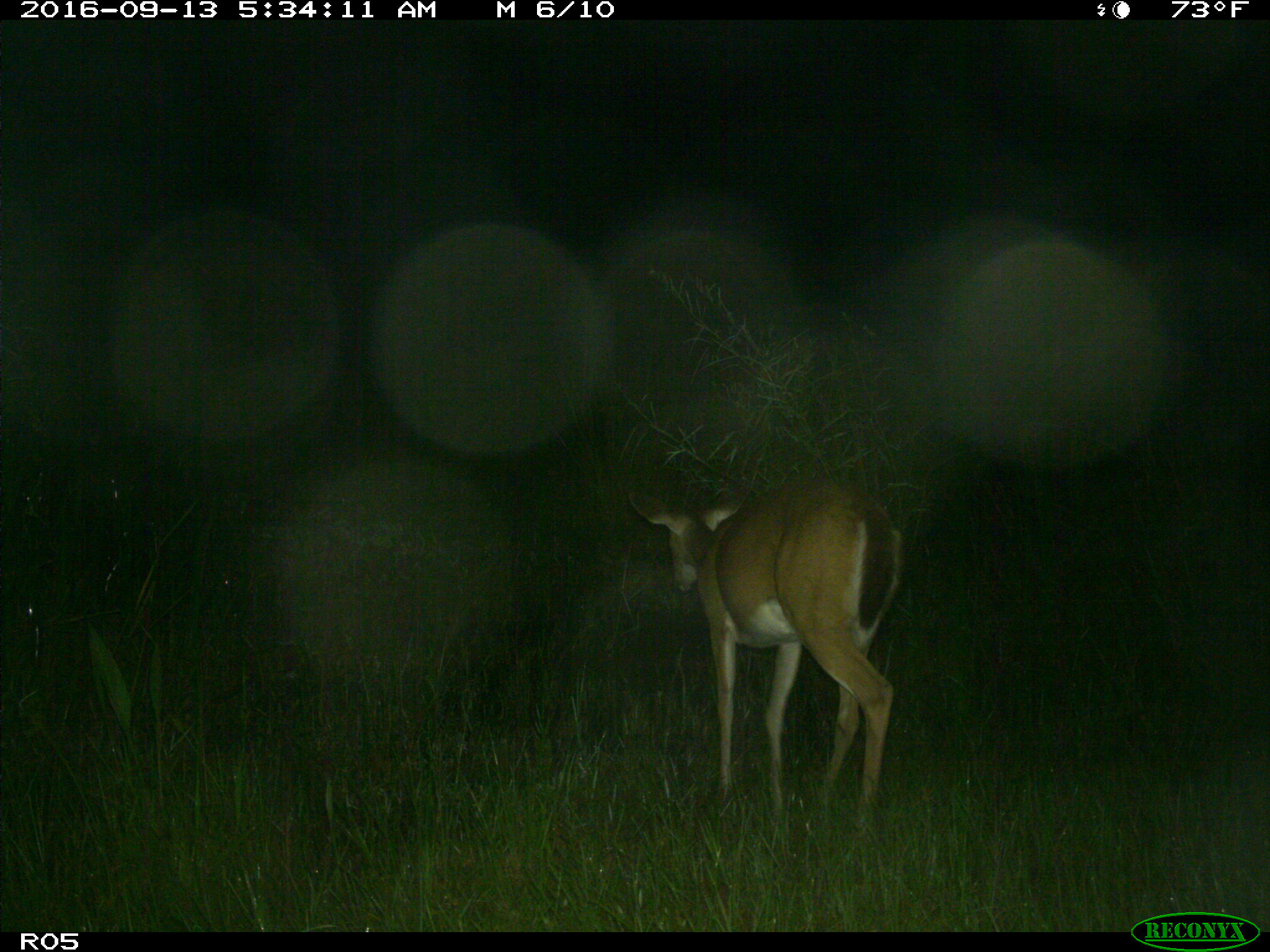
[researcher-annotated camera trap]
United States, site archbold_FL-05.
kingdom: Animalia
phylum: Chordata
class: Mammalia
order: Artiodactyla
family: Cervidae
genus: Odocoileus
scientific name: Odocoileus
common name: deer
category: unidentified deer